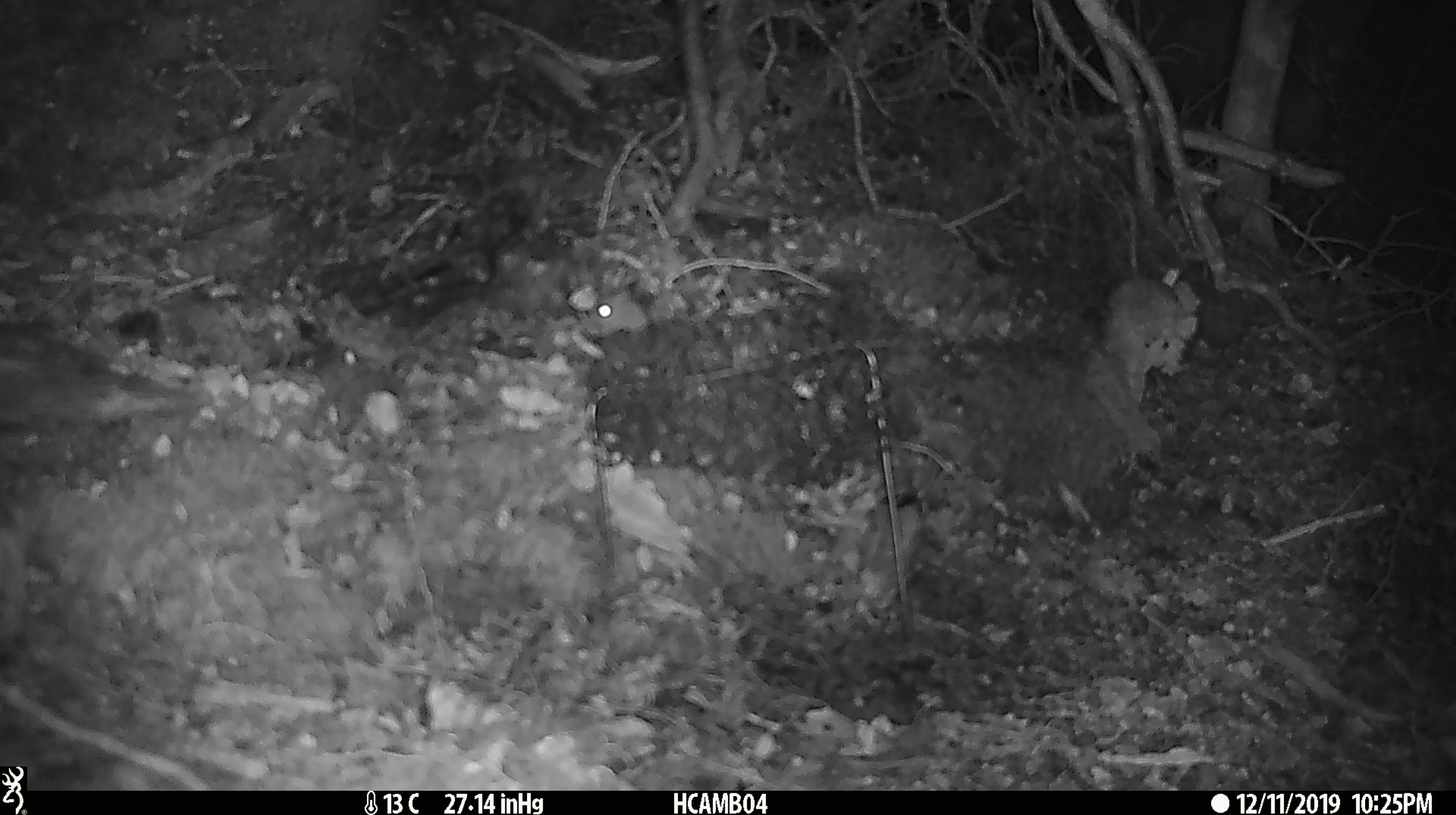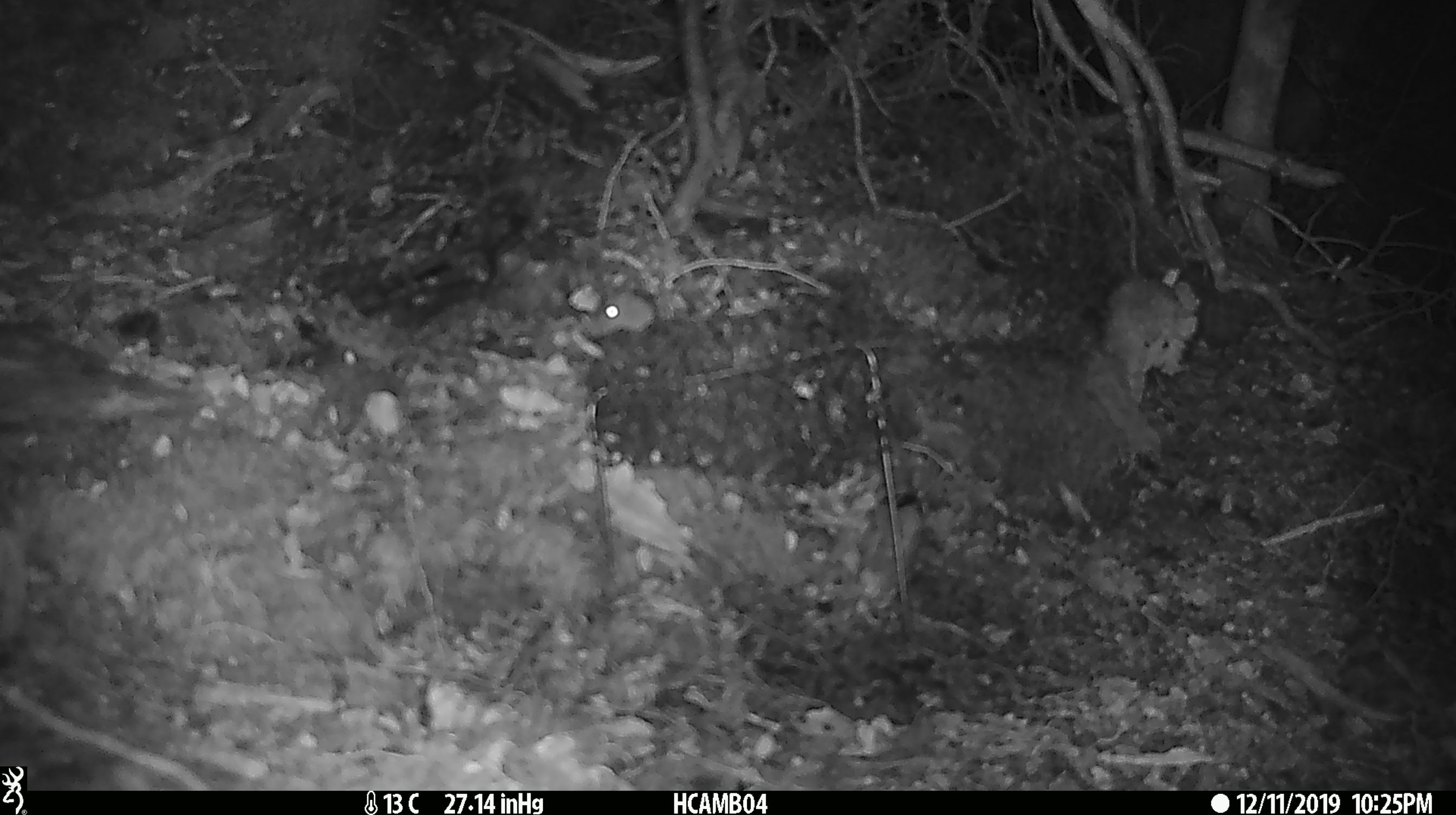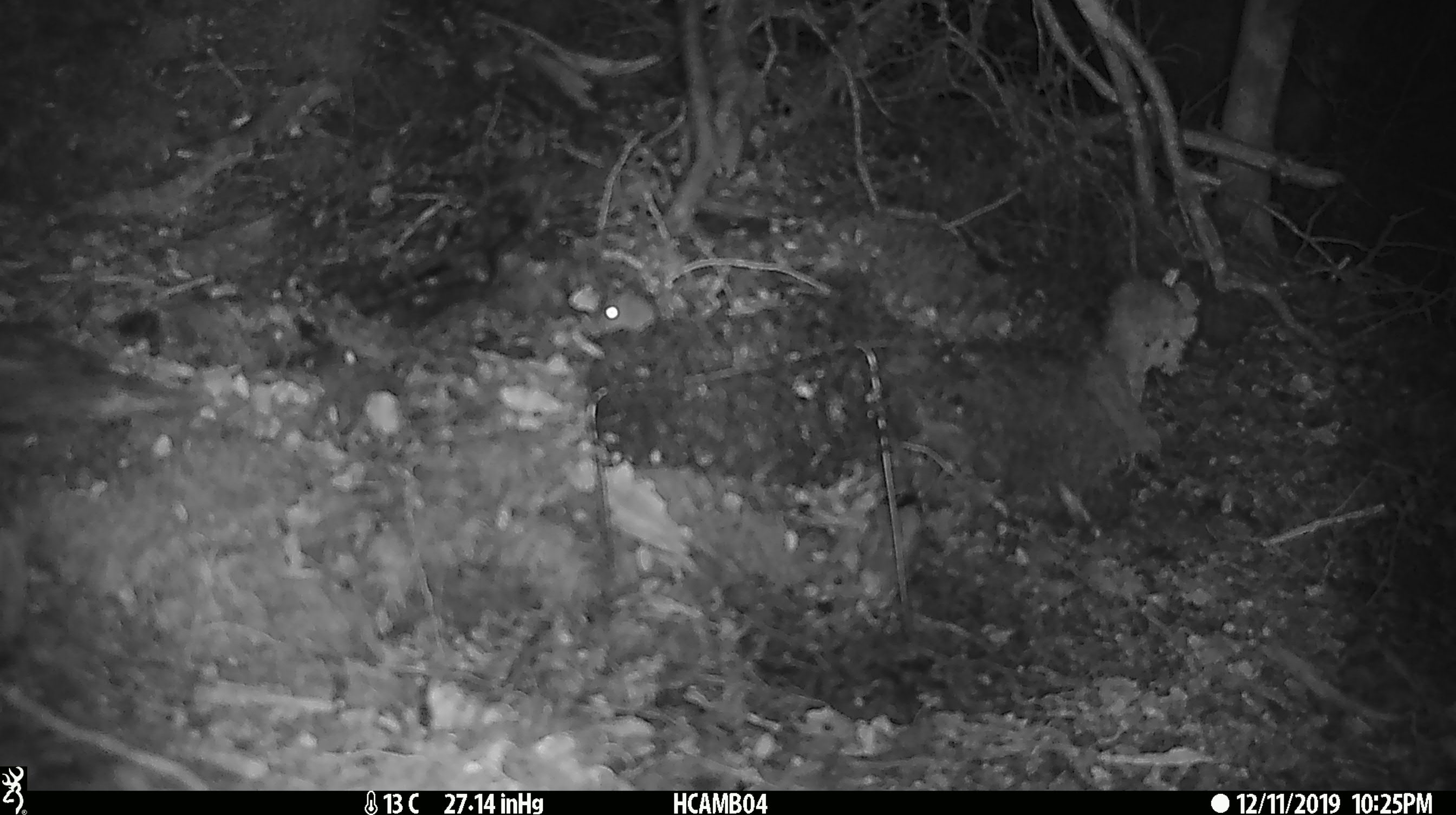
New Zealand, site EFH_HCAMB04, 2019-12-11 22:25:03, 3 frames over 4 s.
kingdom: Animalia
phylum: Chordata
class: Mammalia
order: Rodentia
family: Muridae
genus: Mus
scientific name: Mus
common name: mouse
Mouse (Mus).